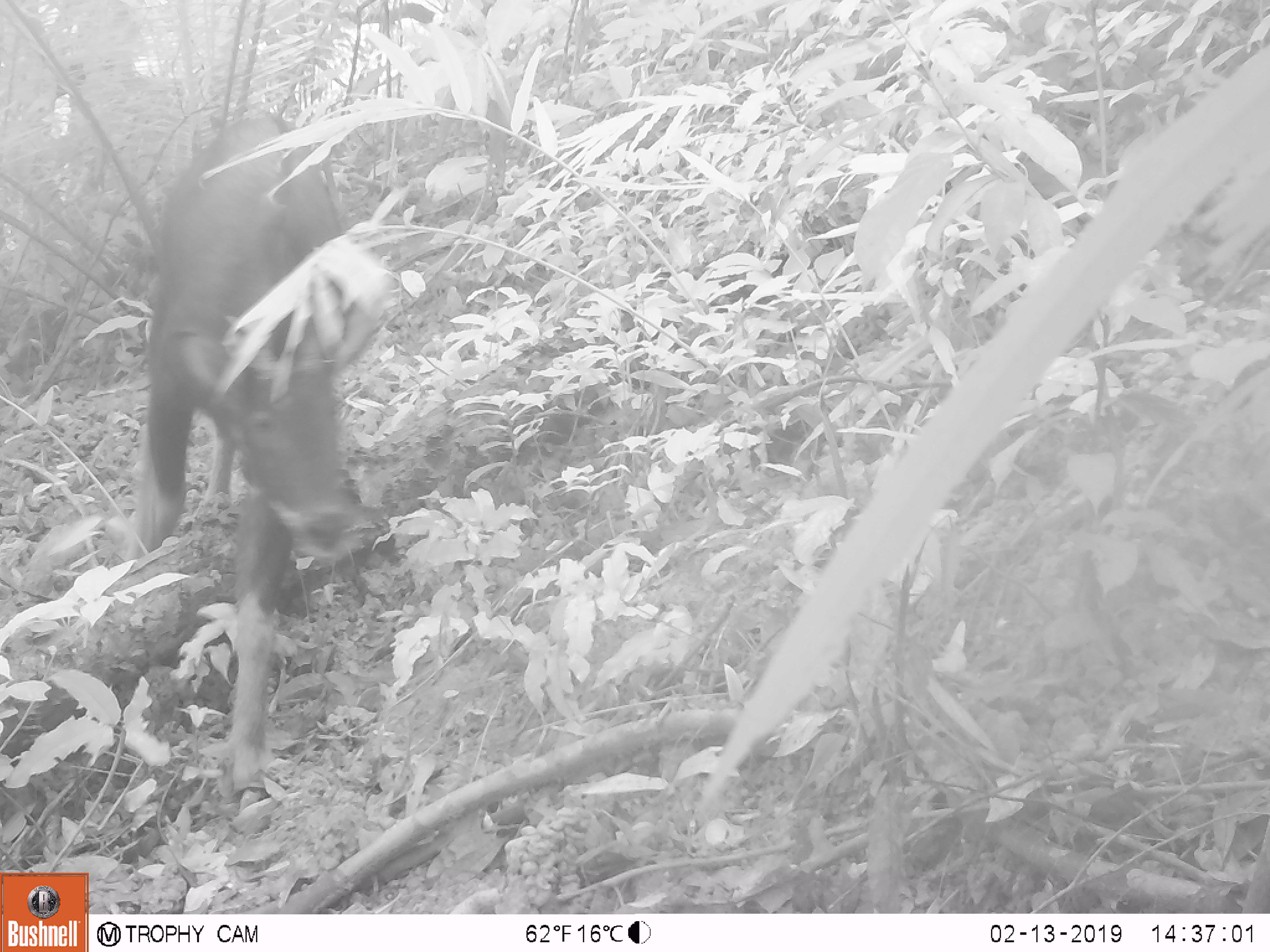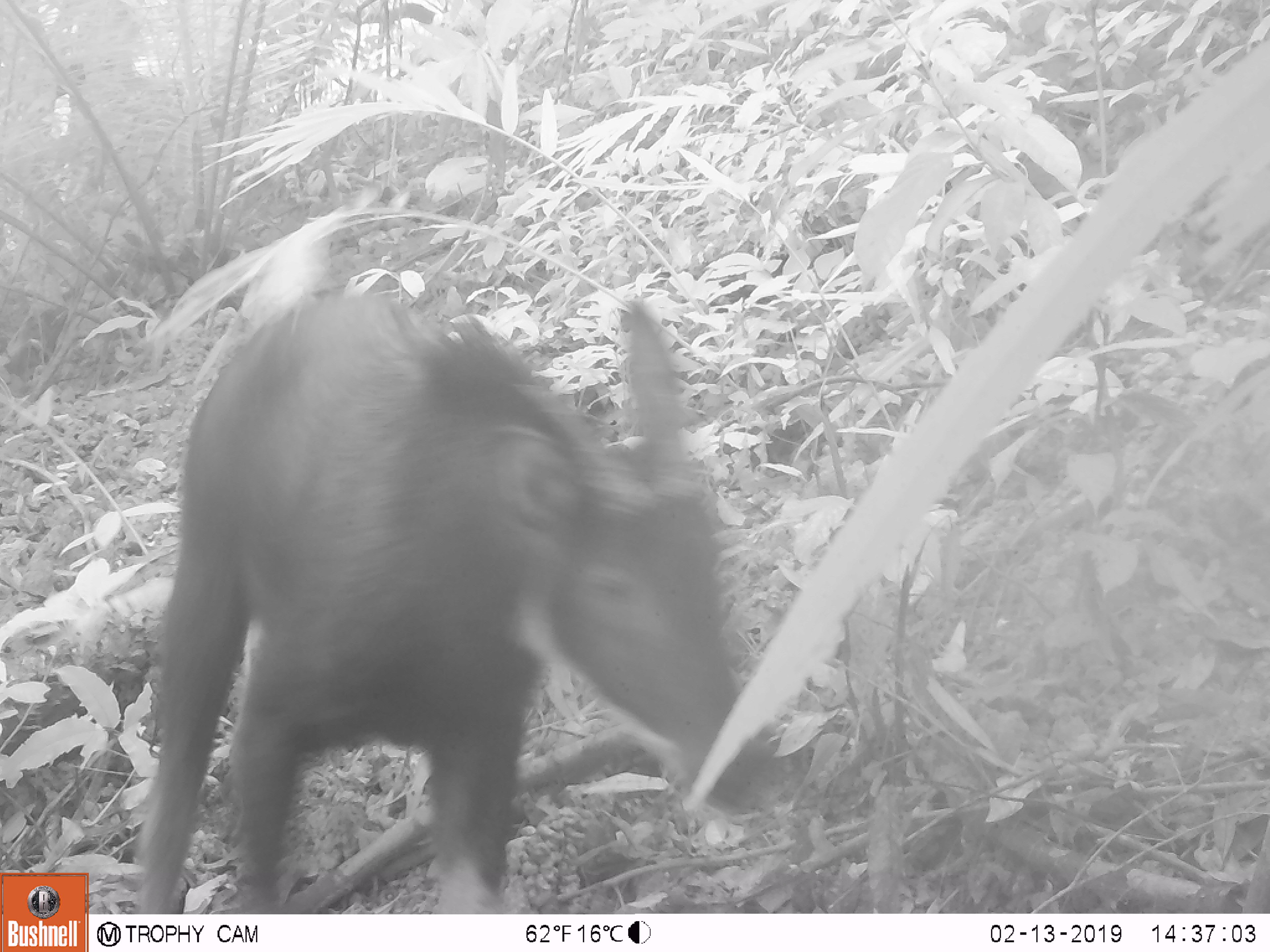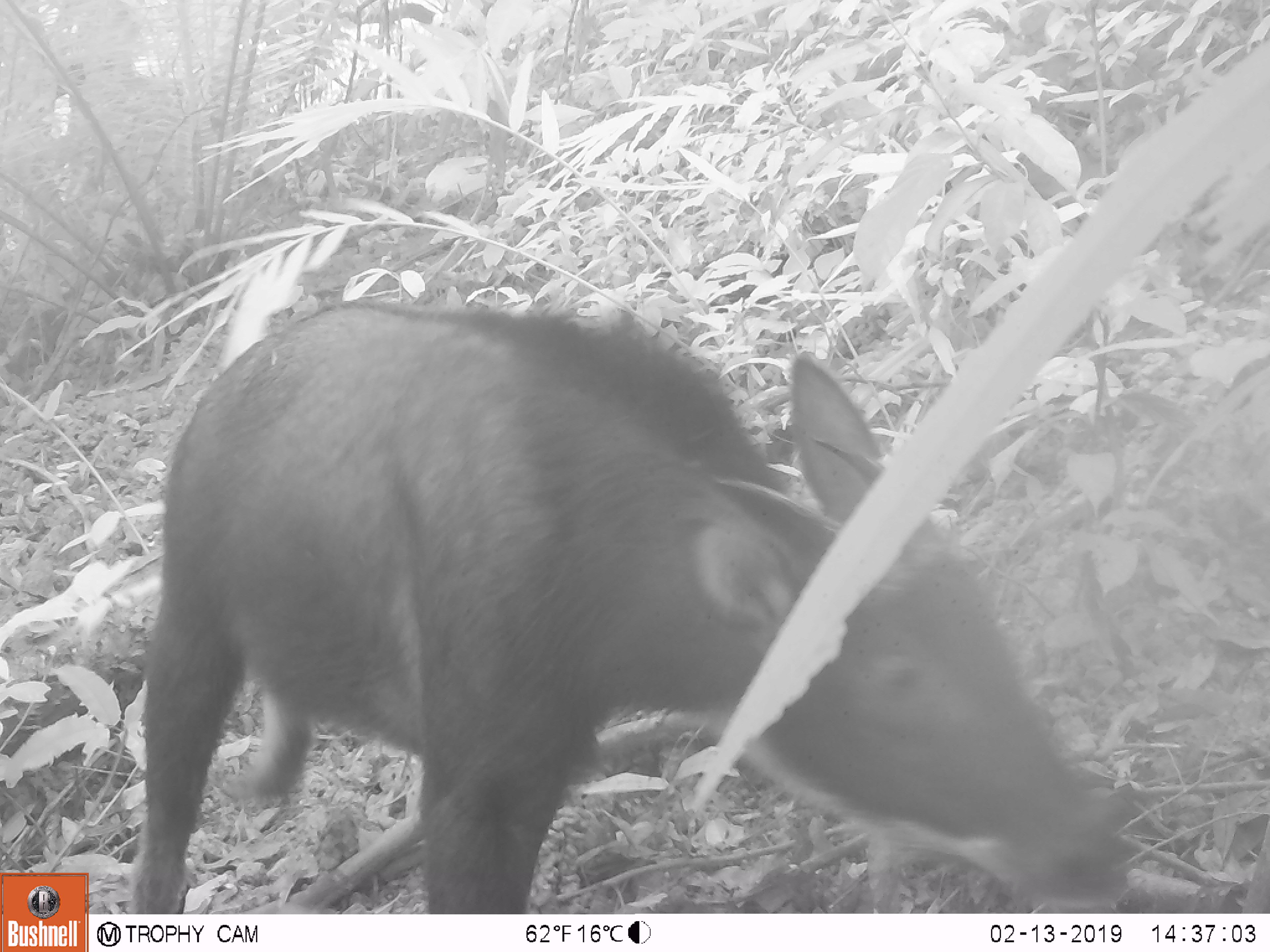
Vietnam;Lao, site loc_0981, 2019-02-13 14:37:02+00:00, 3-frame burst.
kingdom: Animalia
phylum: Chordata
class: Mammalia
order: Artiodactyla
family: Bovidae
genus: Capricornis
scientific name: Capricornis sumatraensis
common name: chinese serow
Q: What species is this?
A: Chinese serow (Capricornis sumatraensis).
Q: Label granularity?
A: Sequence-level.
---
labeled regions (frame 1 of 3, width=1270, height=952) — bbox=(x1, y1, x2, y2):
chinese serow: bbox=(131, 109, 384, 791)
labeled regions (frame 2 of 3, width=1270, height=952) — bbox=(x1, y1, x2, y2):
chinese serow: bbox=(133, 285, 786, 914)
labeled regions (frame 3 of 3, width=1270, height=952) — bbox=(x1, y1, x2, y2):
chinese serow: bbox=(130, 290, 1140, 914)